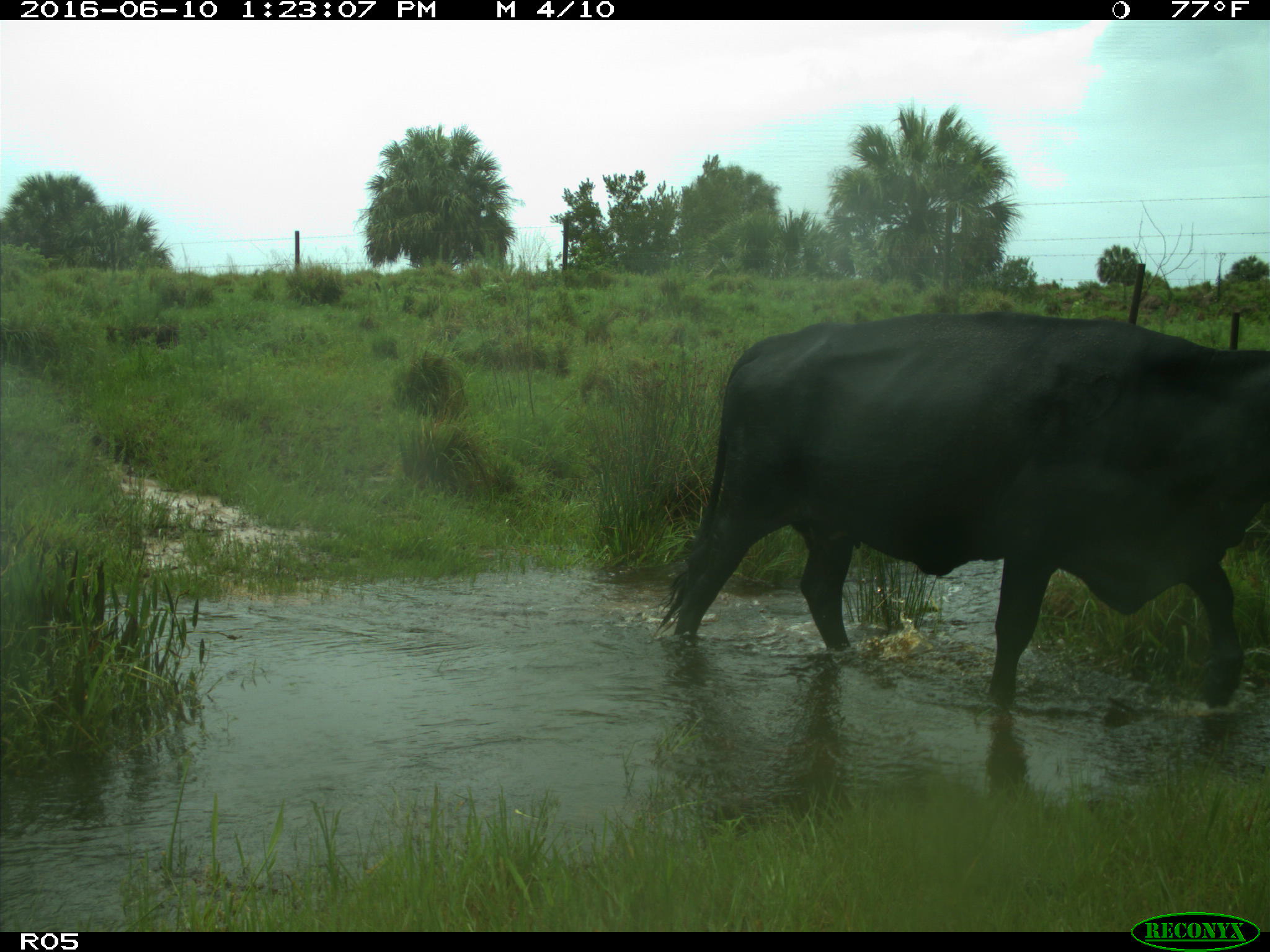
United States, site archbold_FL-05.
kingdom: Animalia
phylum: Chordata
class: Mammalia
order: Artiodactyla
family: Bovidae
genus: Bos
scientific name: Bos taurus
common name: domestic cow